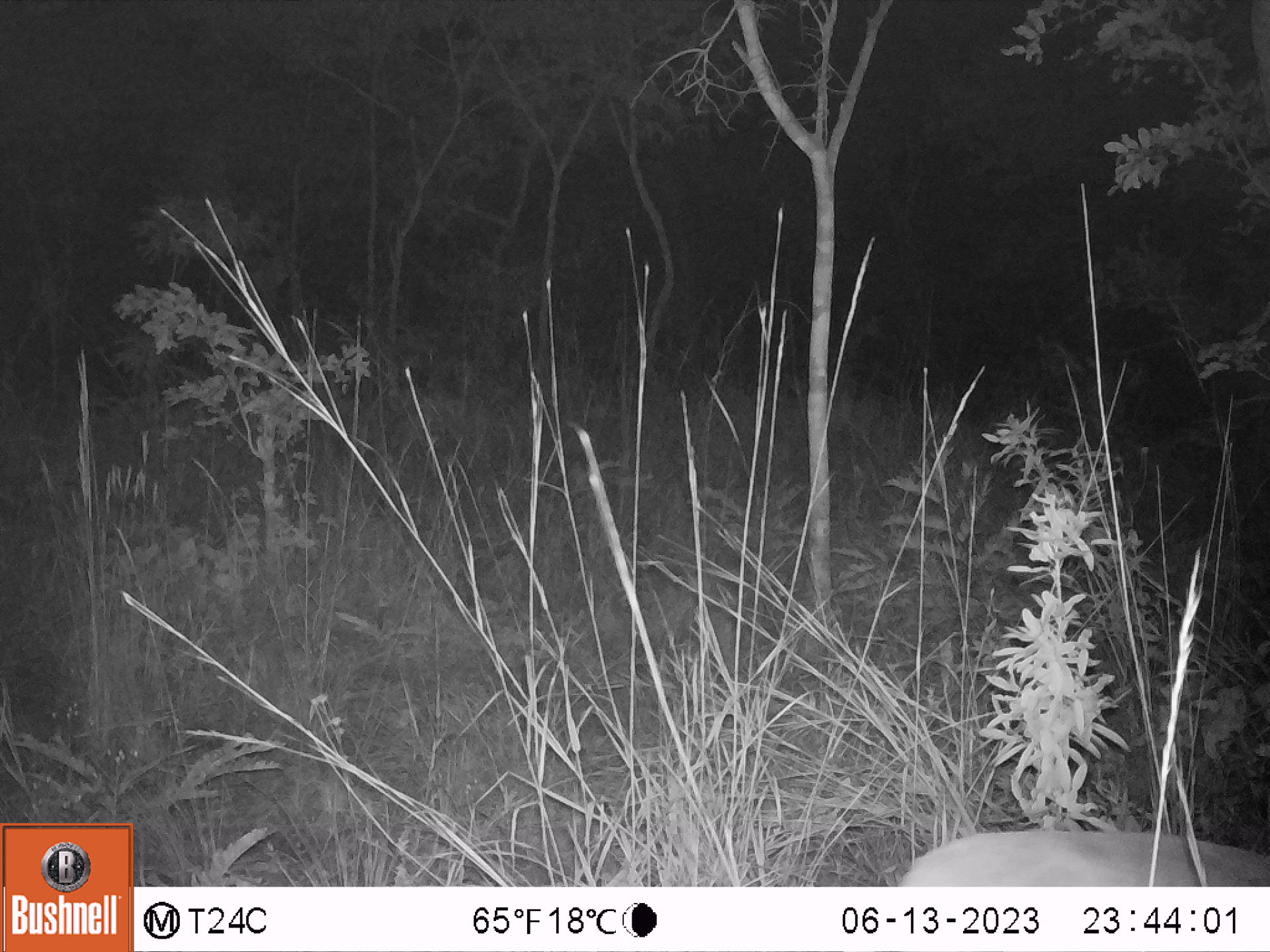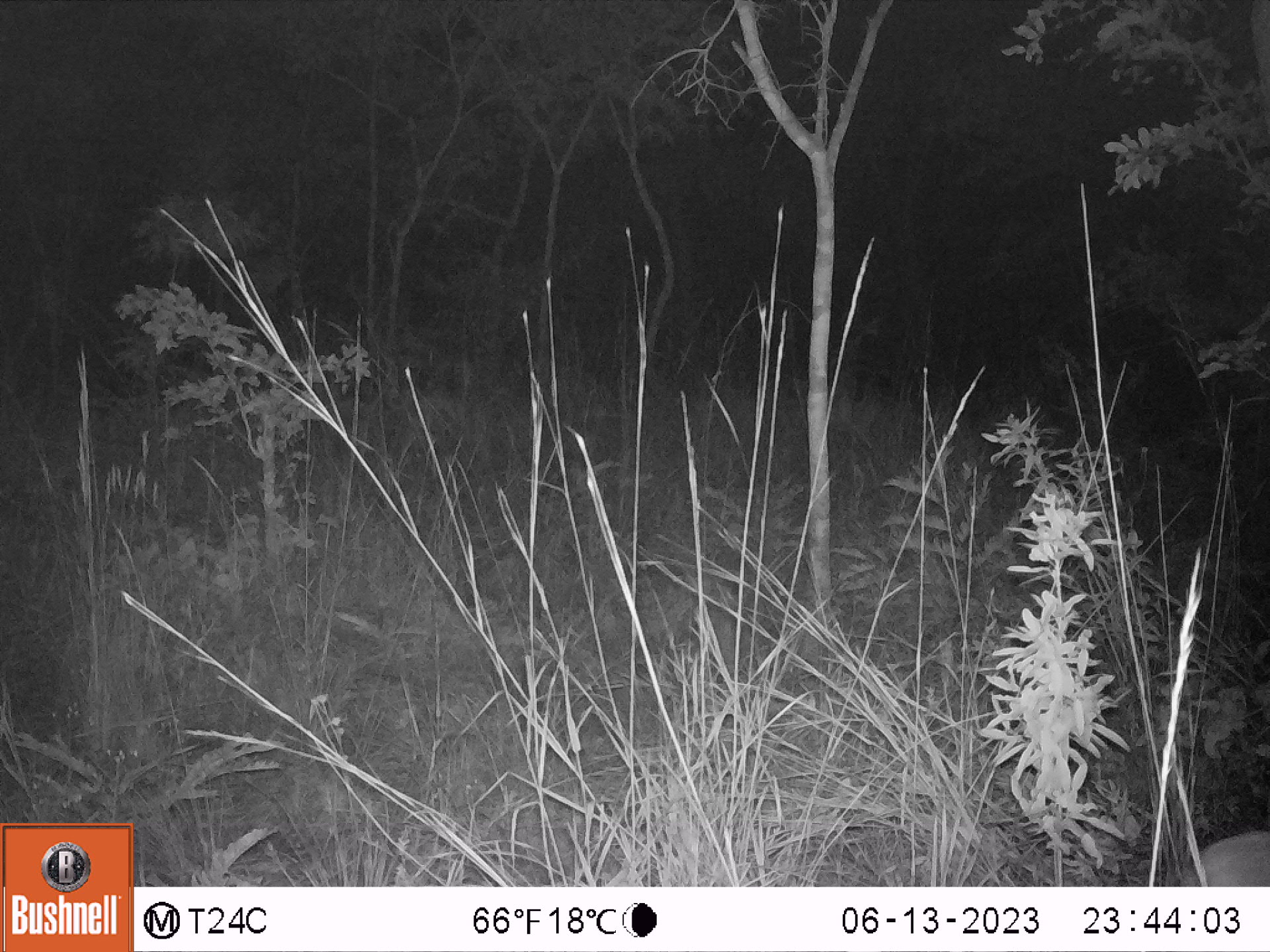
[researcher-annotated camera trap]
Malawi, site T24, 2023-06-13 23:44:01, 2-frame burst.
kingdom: Animalia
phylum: Chordata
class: Mammalia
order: Artiodactyla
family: Bovidae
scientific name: Antilopinae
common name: small antelope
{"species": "small antelope (Antilopinae)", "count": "1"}